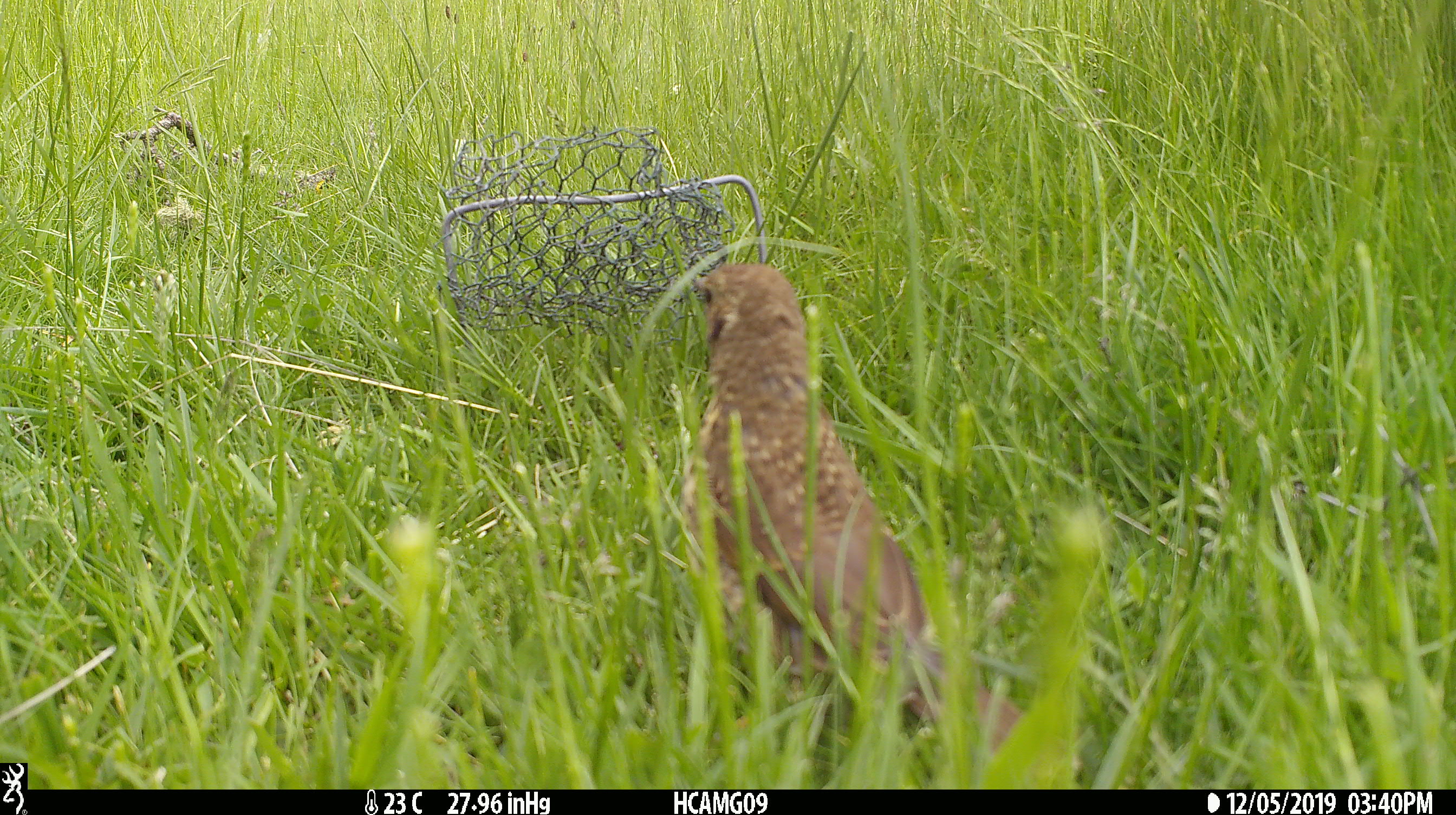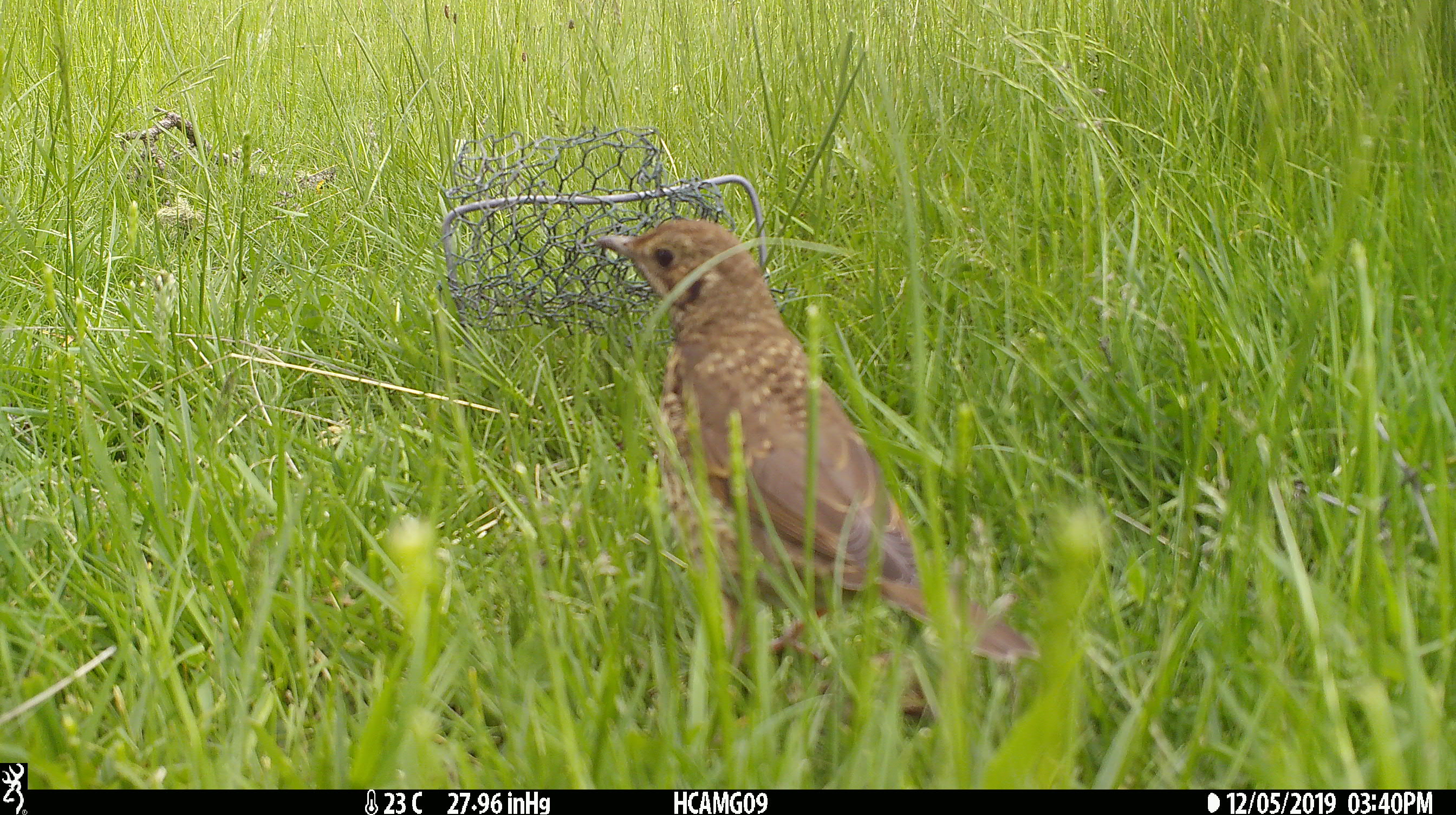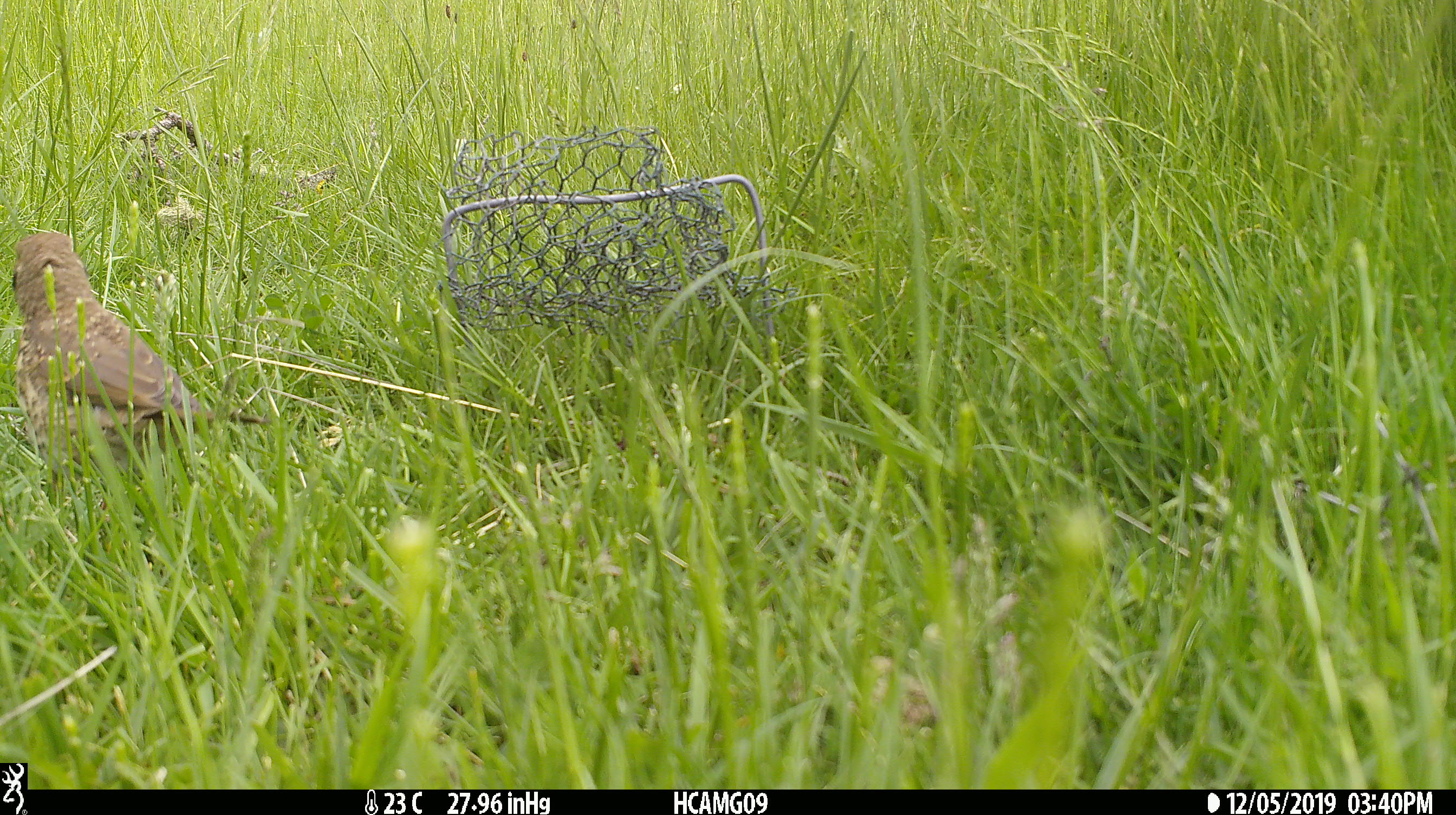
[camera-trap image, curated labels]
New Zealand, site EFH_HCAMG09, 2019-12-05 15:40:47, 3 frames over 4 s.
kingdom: Animalia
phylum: Chordata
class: Aves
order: Passeriformes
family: Turdidae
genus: Turdus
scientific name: Turdus philomelos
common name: song thrush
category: thrush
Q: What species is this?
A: Thrush (song thrush) (Turdus philomelos).